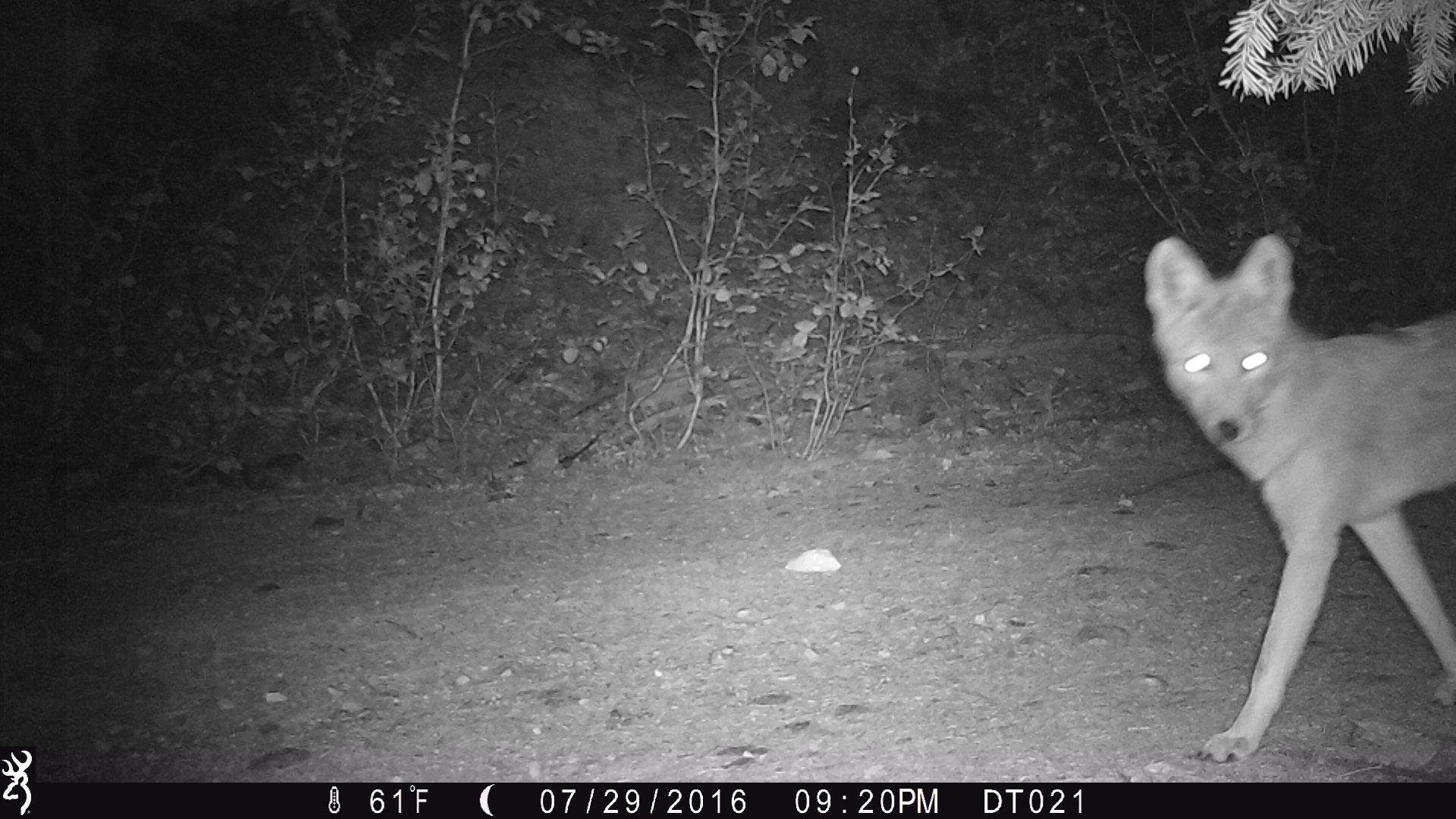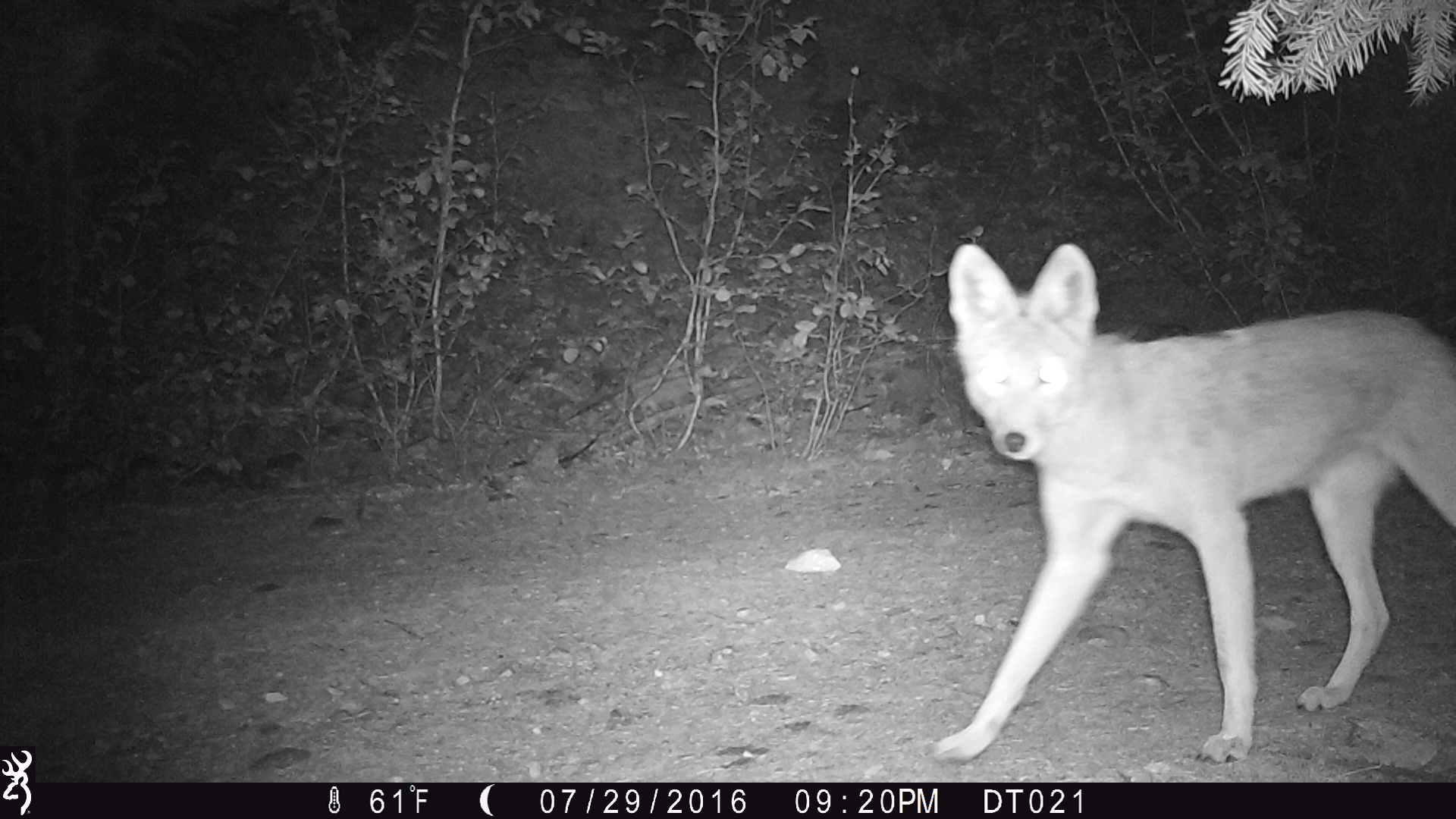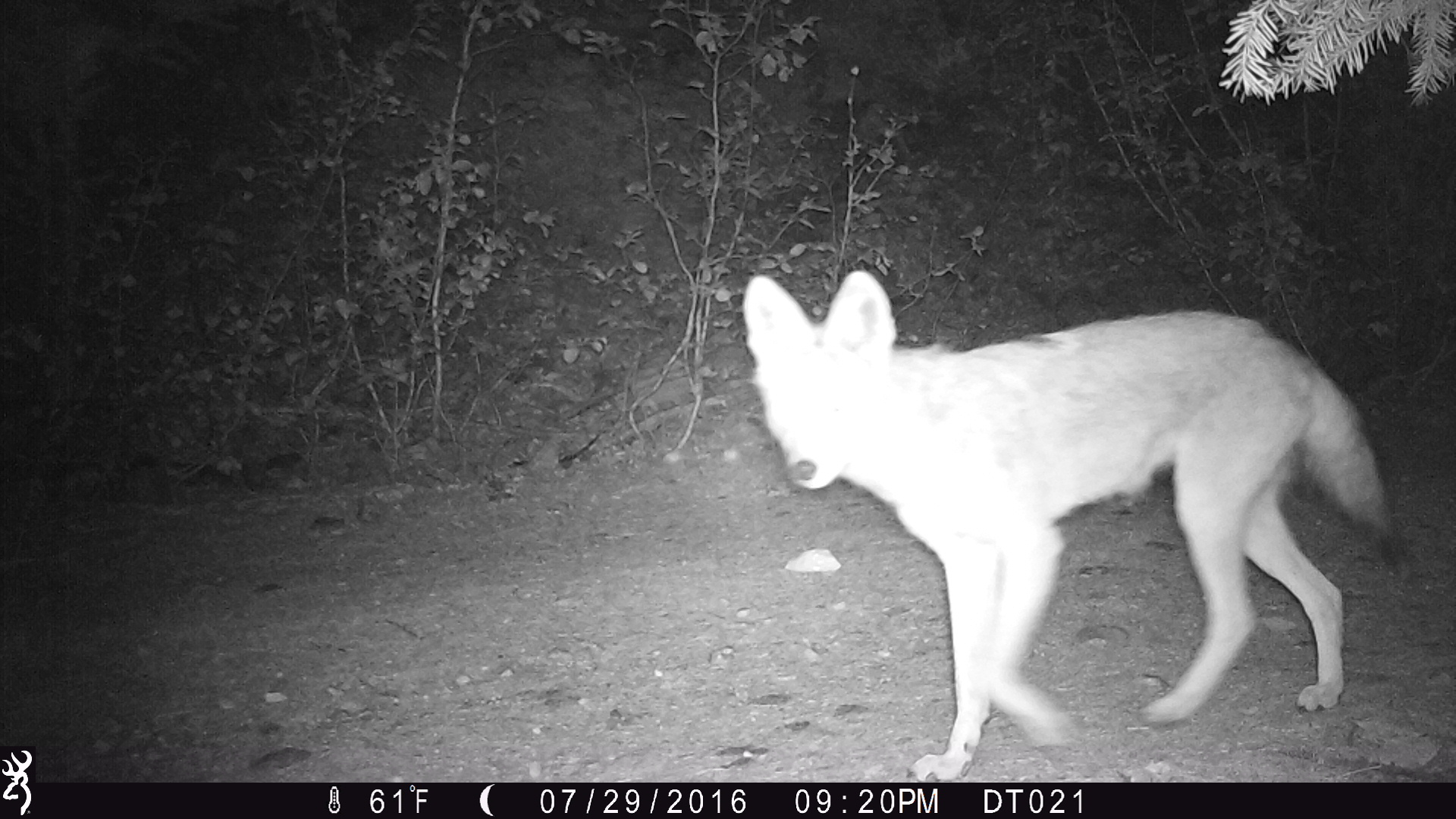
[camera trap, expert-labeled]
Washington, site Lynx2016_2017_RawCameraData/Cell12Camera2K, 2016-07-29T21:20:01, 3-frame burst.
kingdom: Animalia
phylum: Chordata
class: Mammalia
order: Carnivora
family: Canidae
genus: Canis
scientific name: Canis latrans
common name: coyote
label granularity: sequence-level